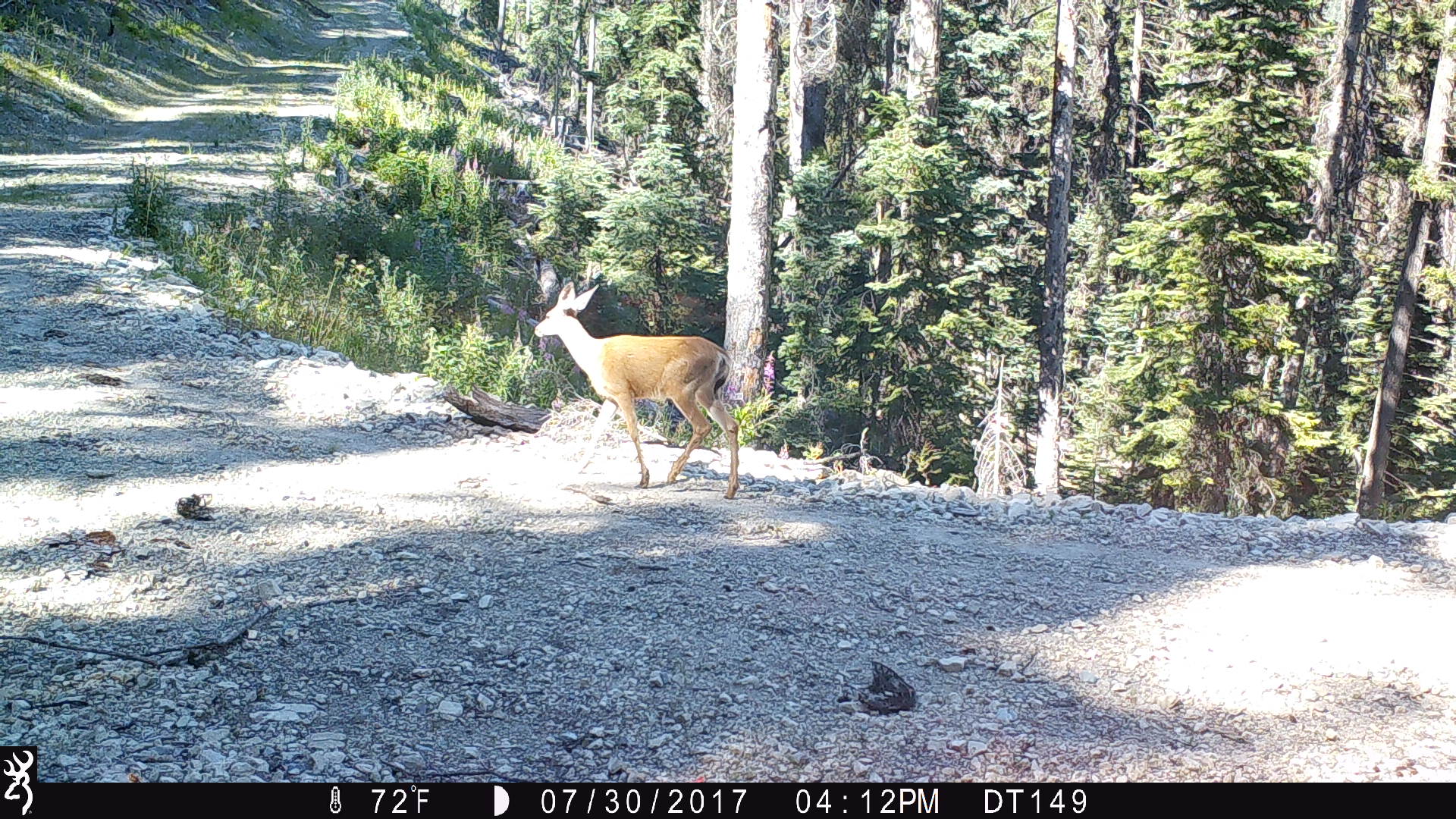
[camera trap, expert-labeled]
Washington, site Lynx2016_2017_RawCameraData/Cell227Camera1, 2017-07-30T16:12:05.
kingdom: Animalia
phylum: Chordata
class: Mammalia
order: Artiodactyla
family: Cervidae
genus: Odocoileus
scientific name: Odocoileus hemionus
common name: mule deer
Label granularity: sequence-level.